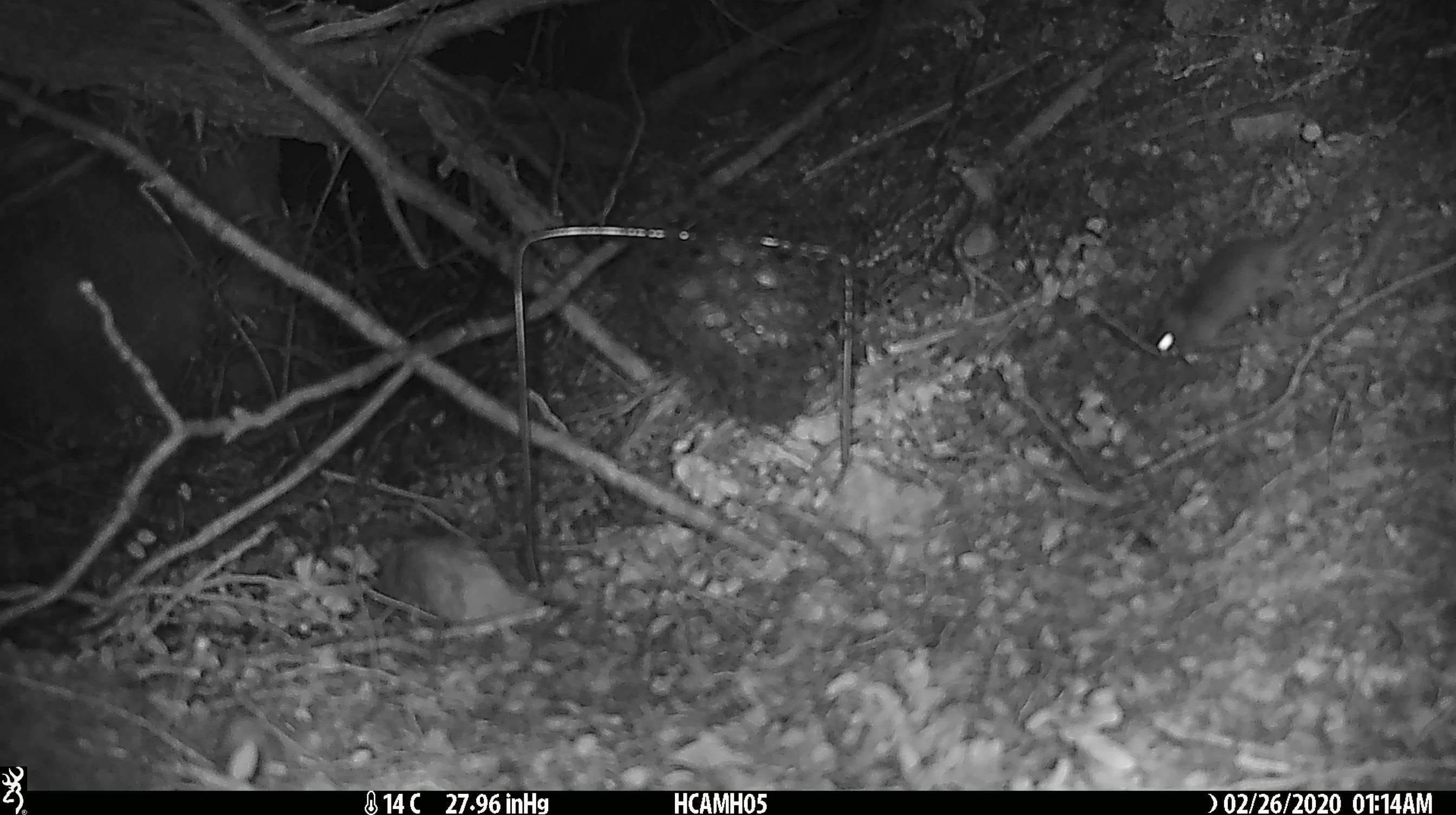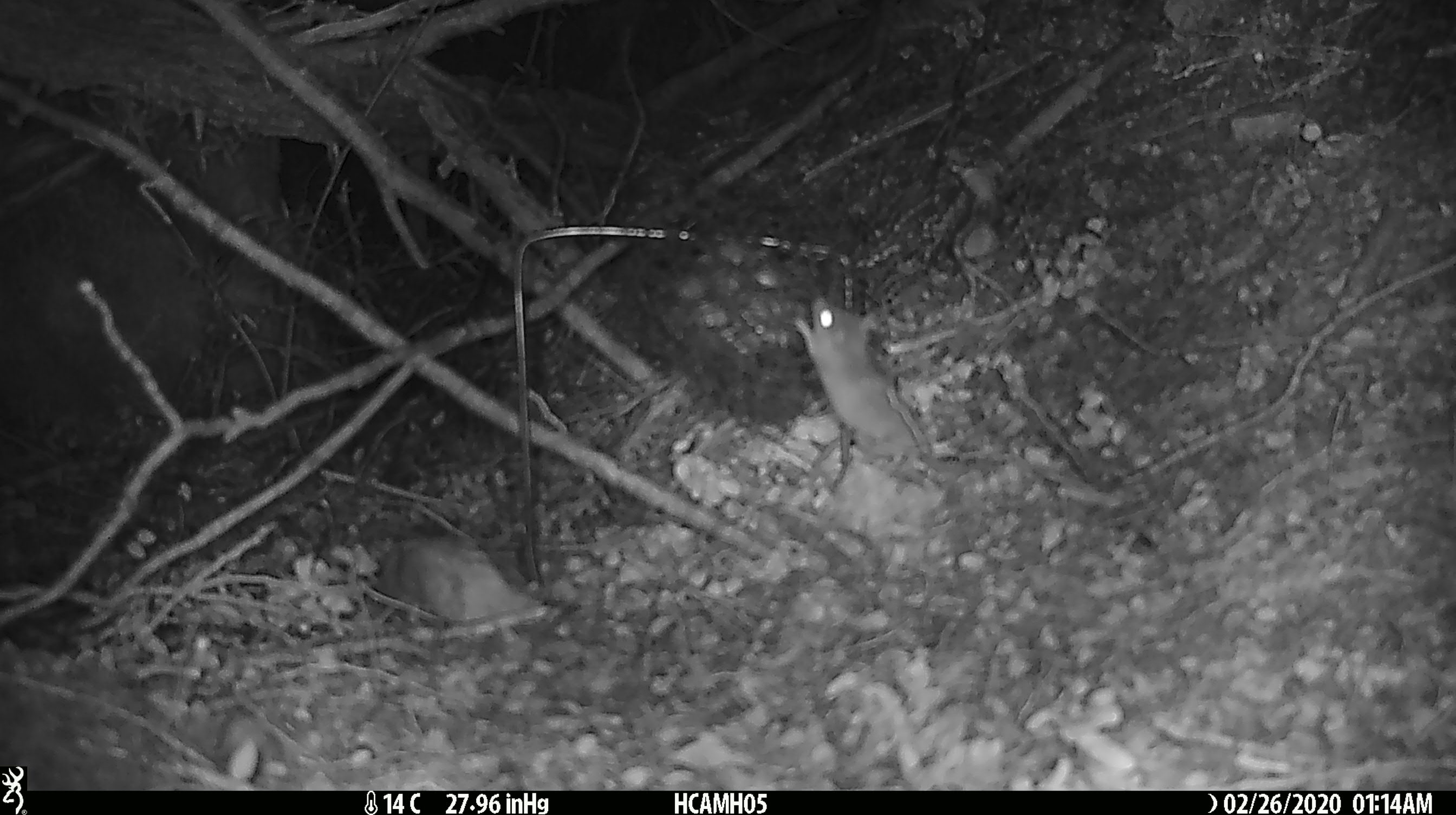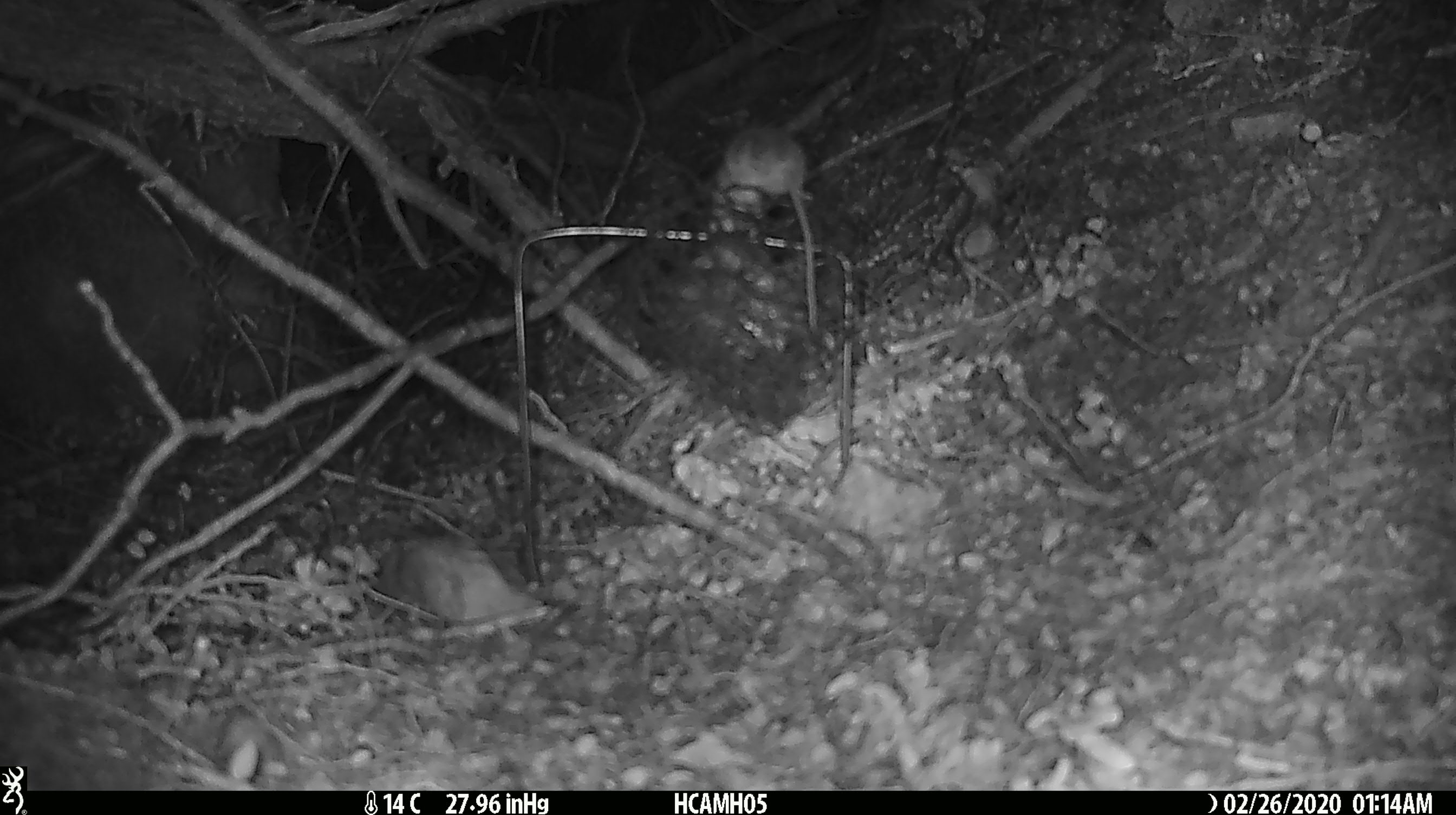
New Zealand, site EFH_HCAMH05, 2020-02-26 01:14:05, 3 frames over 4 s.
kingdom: Animalia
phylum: Chordata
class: Mammalia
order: Rodentia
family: Muridae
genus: Mus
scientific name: Mus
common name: mouse